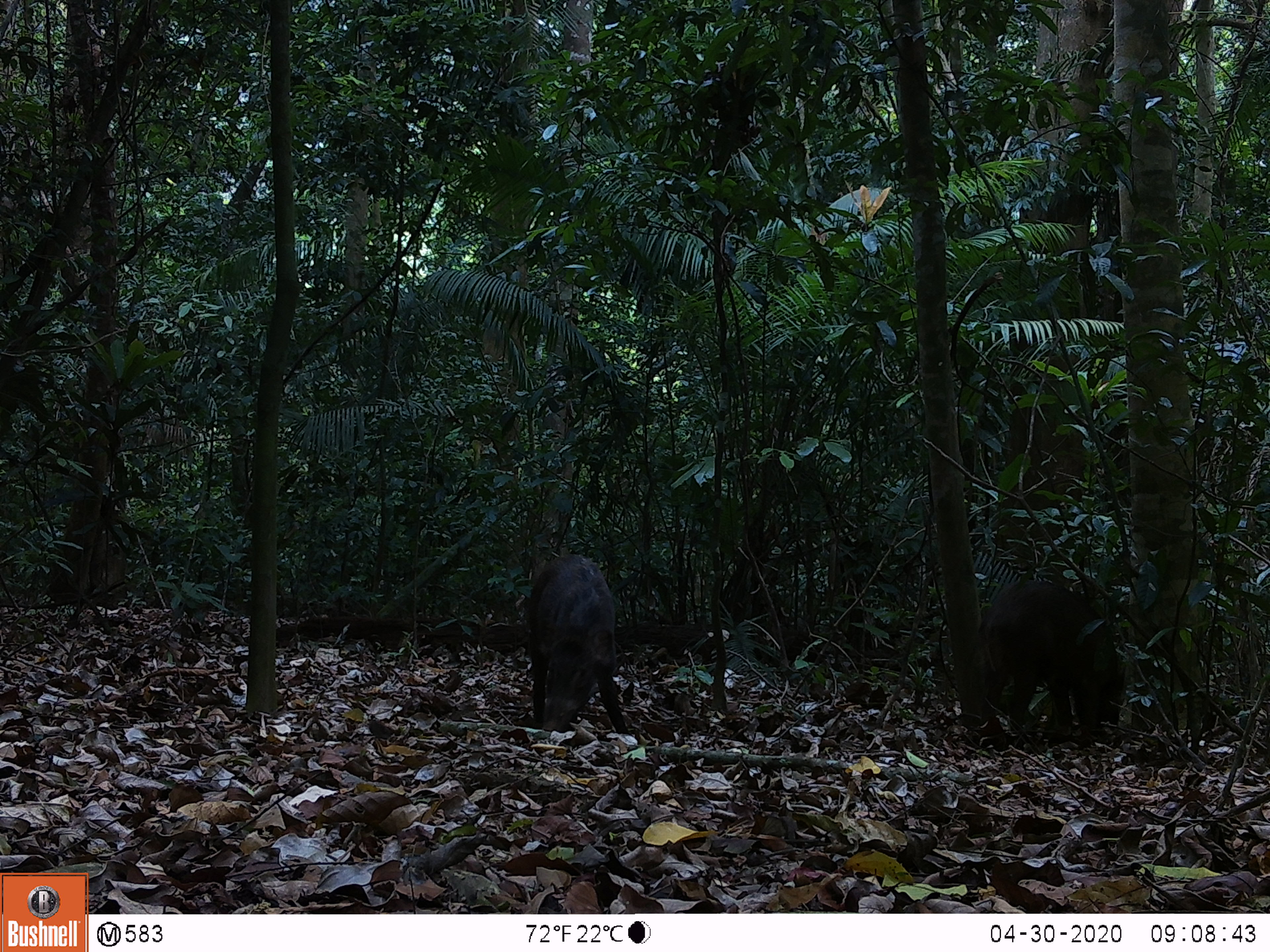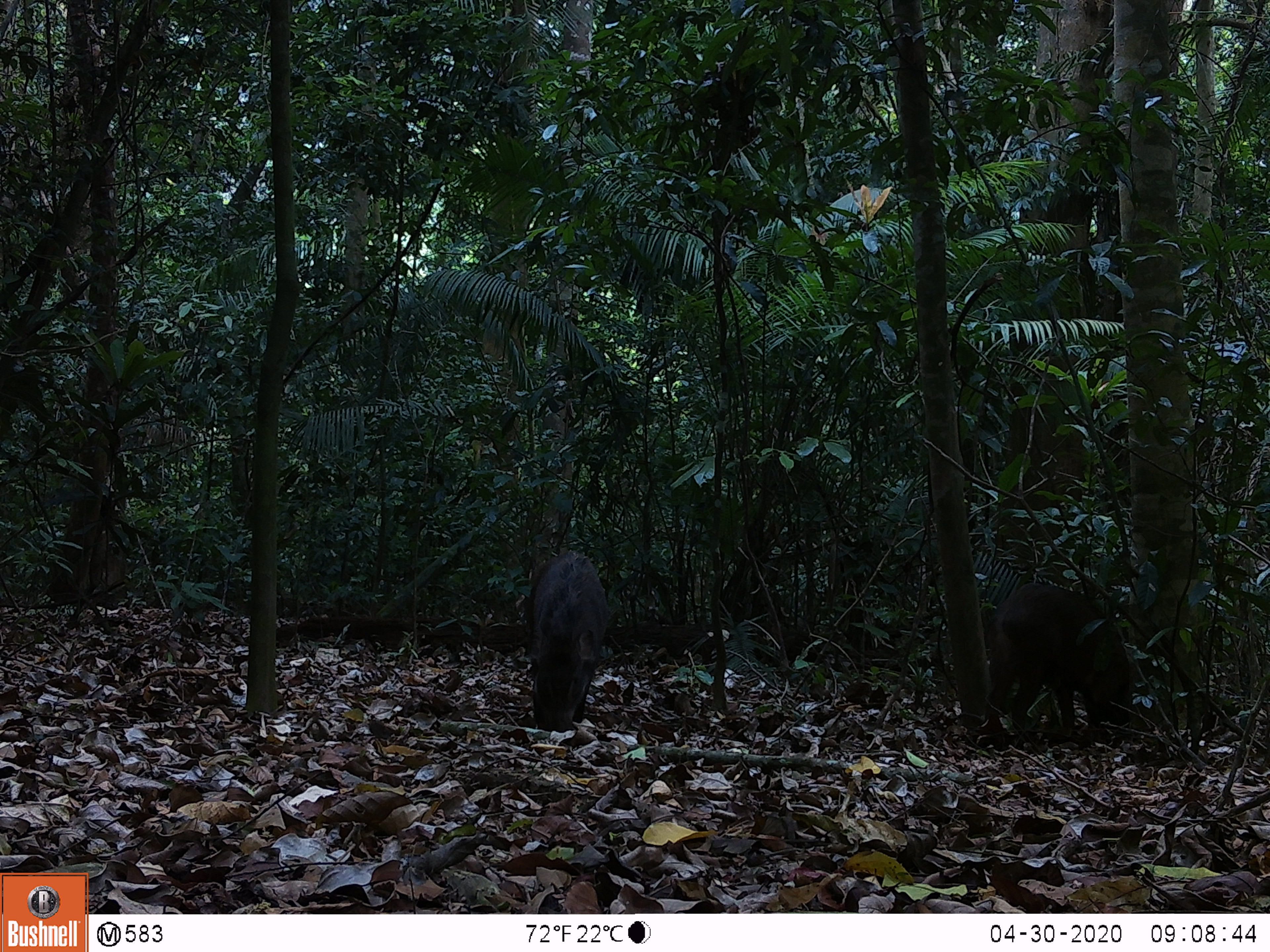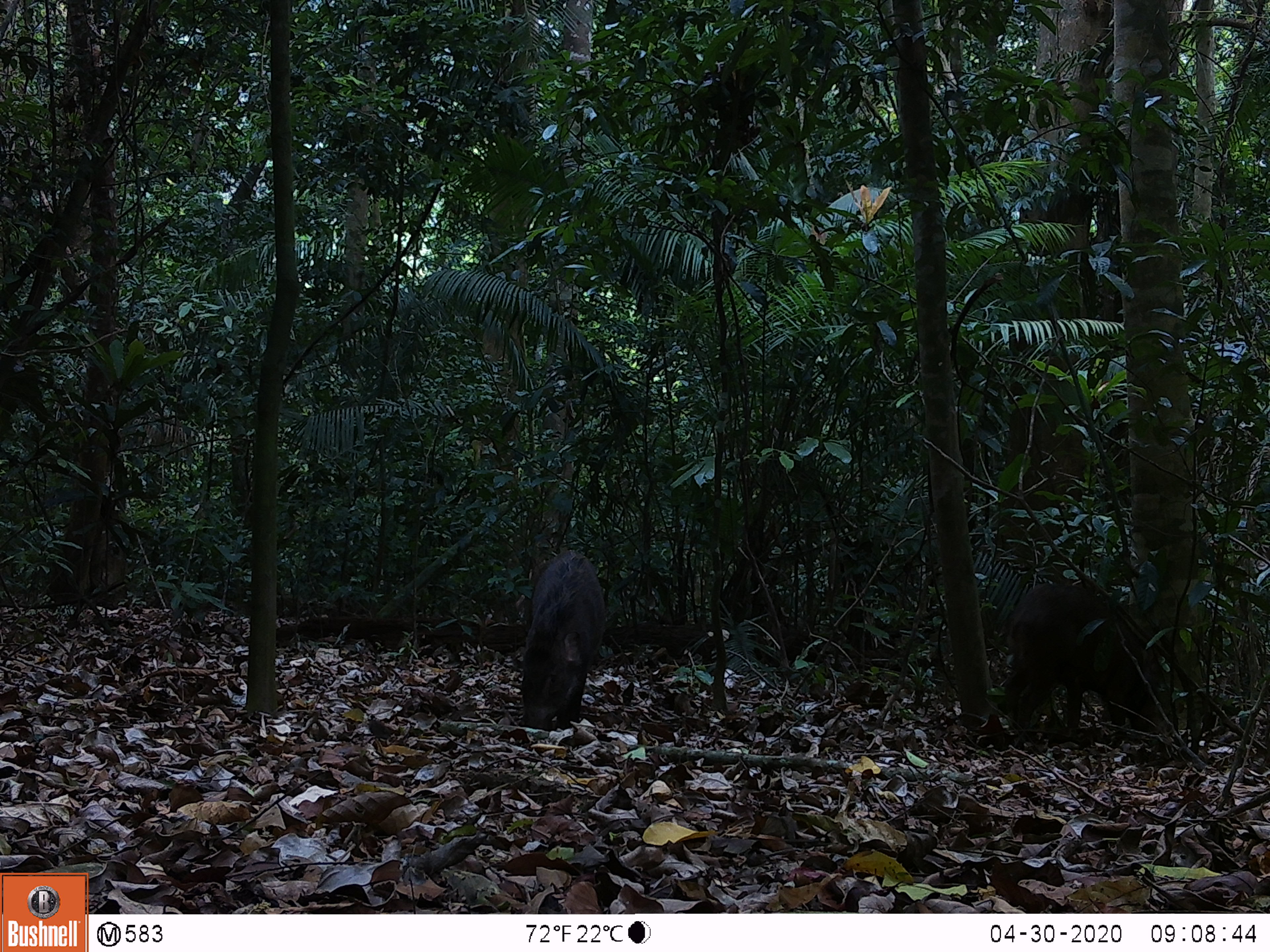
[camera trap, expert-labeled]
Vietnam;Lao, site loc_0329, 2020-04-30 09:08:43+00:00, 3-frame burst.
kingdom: Animalia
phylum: Chordata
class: Mammalia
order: Artiodactyla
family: Suidae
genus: Sus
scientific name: Sus scrofa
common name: eurasian wild pig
Eurasian wild pig (Sus scrofa). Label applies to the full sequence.